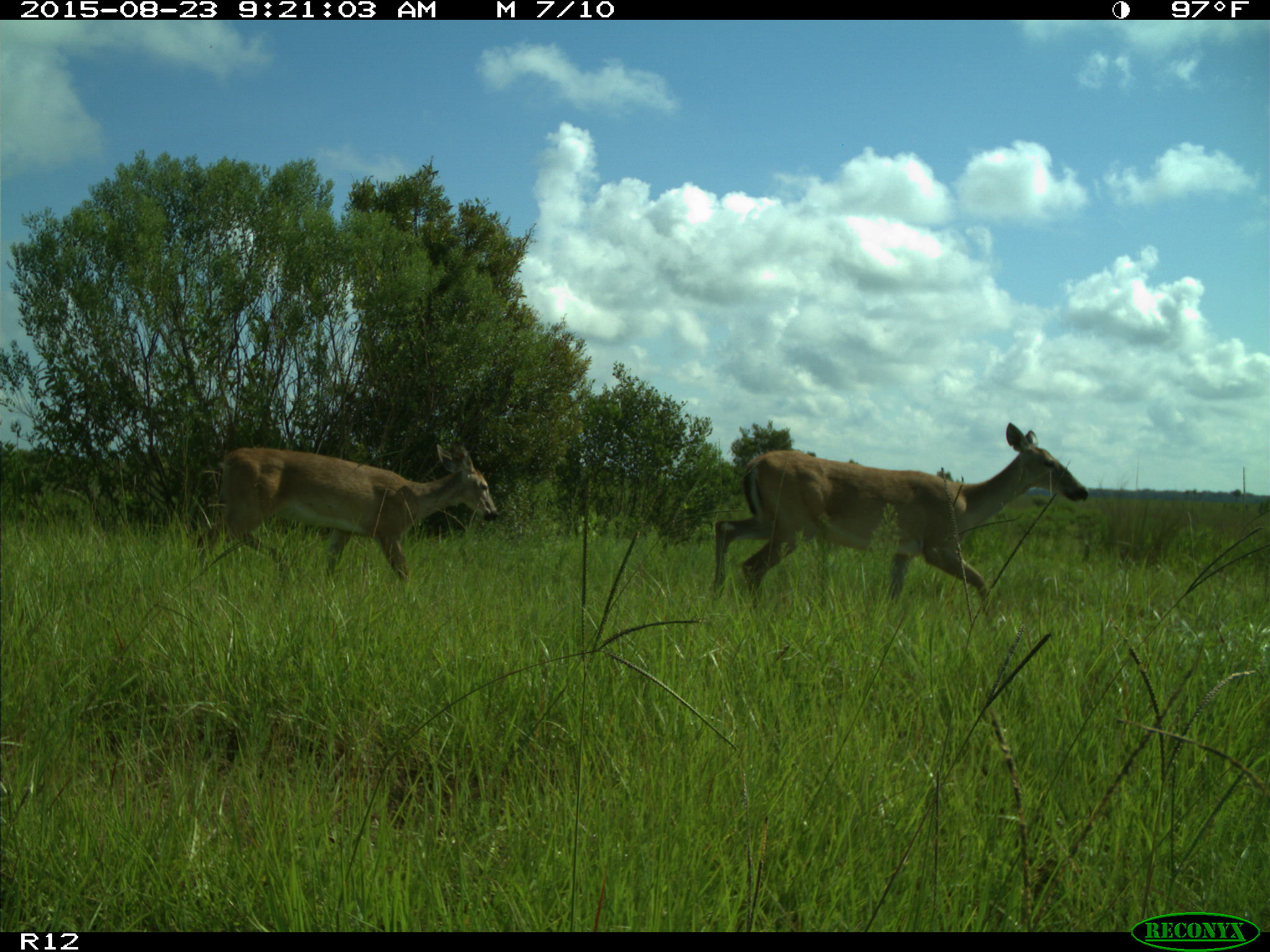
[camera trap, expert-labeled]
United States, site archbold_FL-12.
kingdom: Animalia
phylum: Chordata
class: Mammalia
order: Artiodactyla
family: Cervidae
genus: Odocoileus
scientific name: Odocoileus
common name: deer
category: unidentified deer